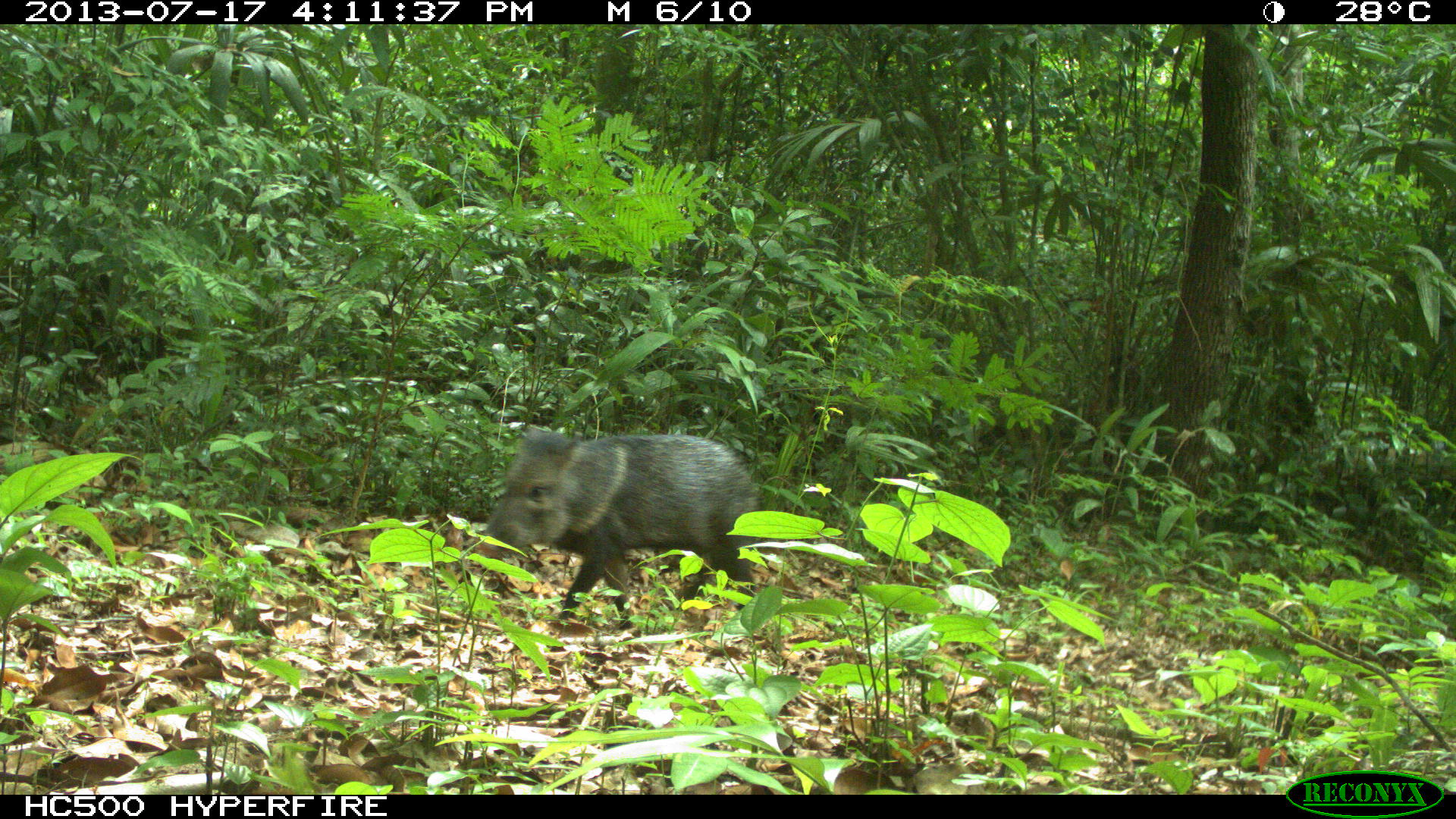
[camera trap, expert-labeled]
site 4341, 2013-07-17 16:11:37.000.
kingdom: Animalia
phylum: Chordata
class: Mammalia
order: Artiodactyla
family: Tayassuidae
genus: Pecari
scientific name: Pecari tajacu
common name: collared peccary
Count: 1.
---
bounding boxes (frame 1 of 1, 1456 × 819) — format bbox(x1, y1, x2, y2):
pecari tajacu: bbox(475, 424, 758, 638)